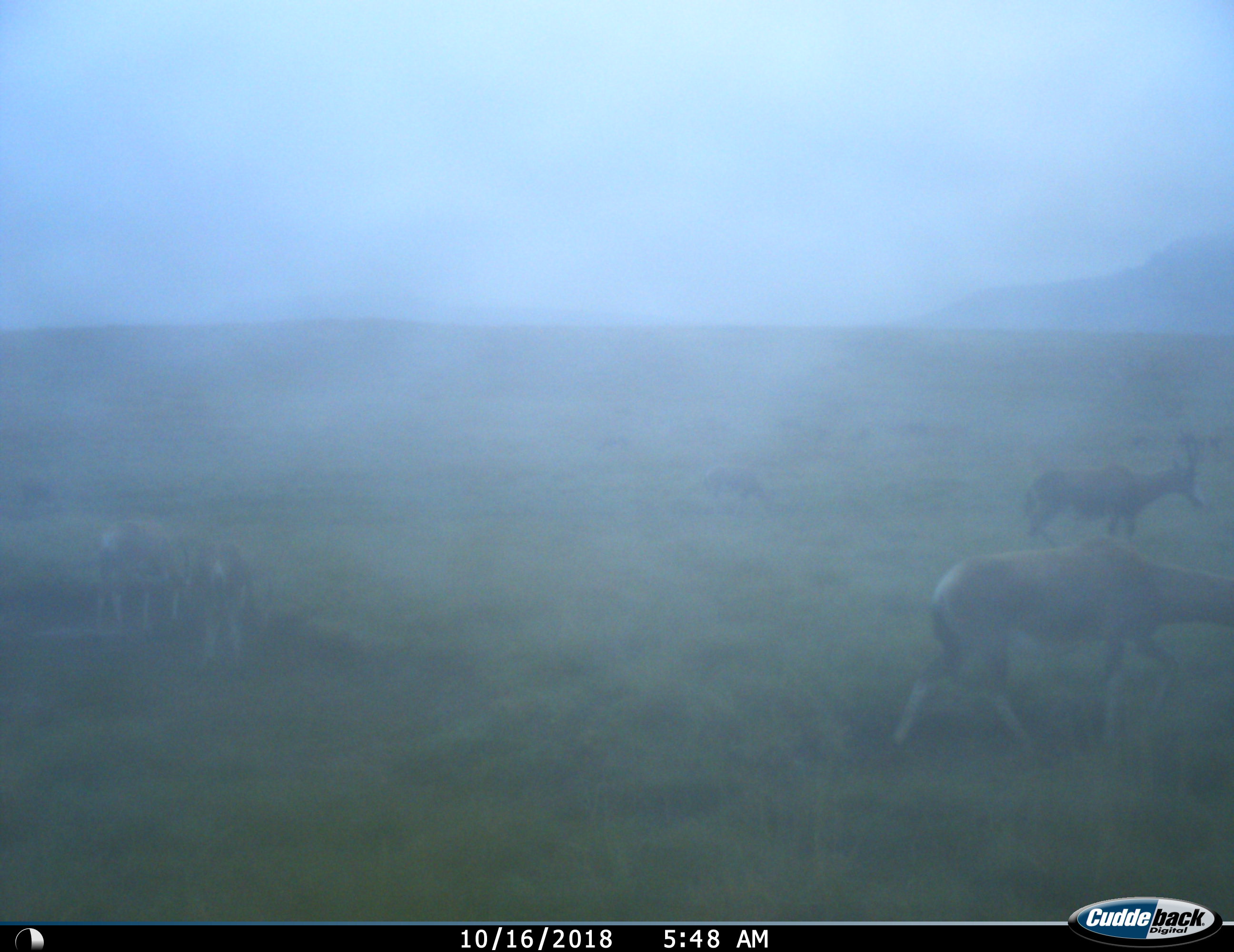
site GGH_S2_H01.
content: unidentified animal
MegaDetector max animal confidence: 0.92